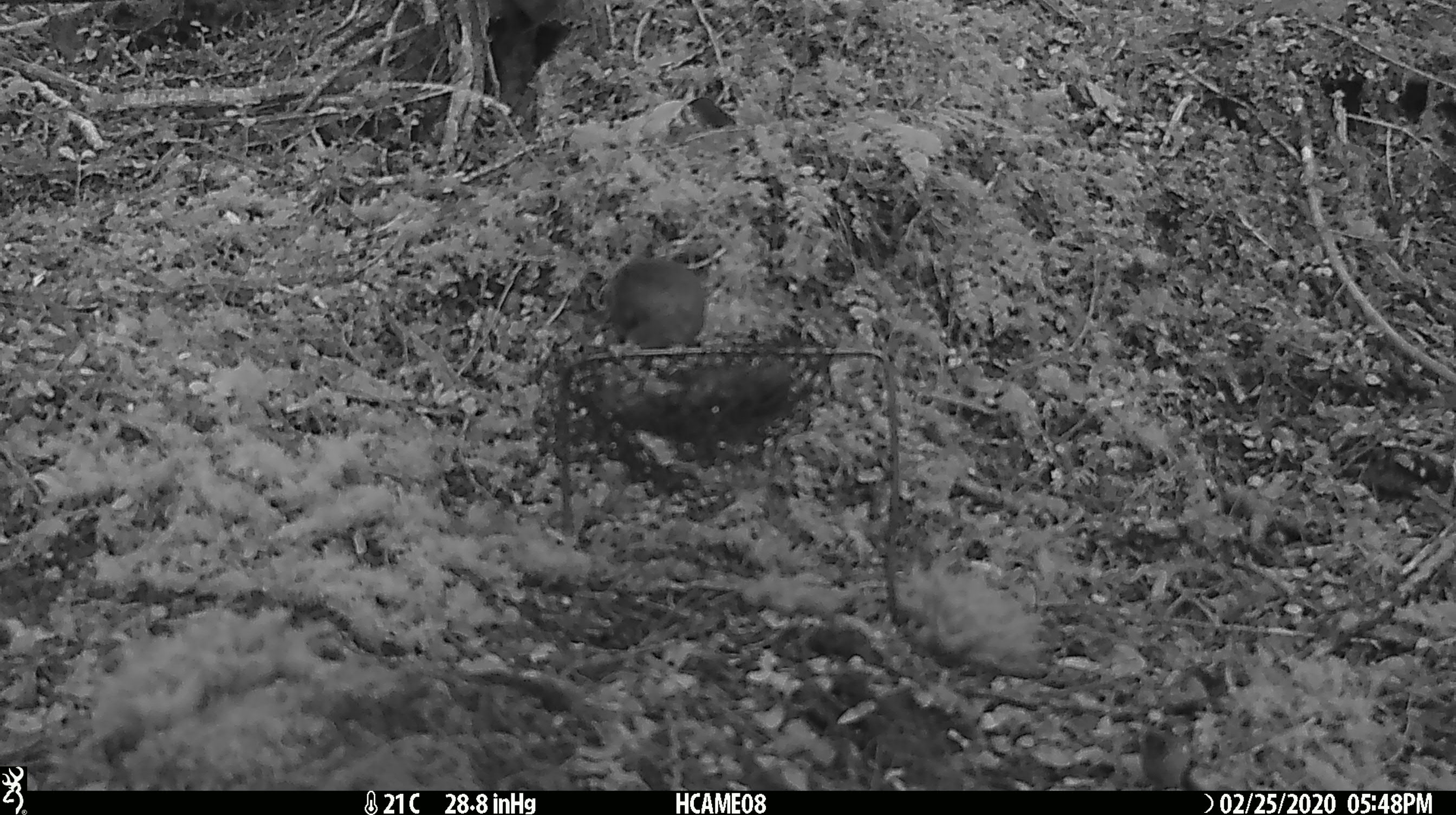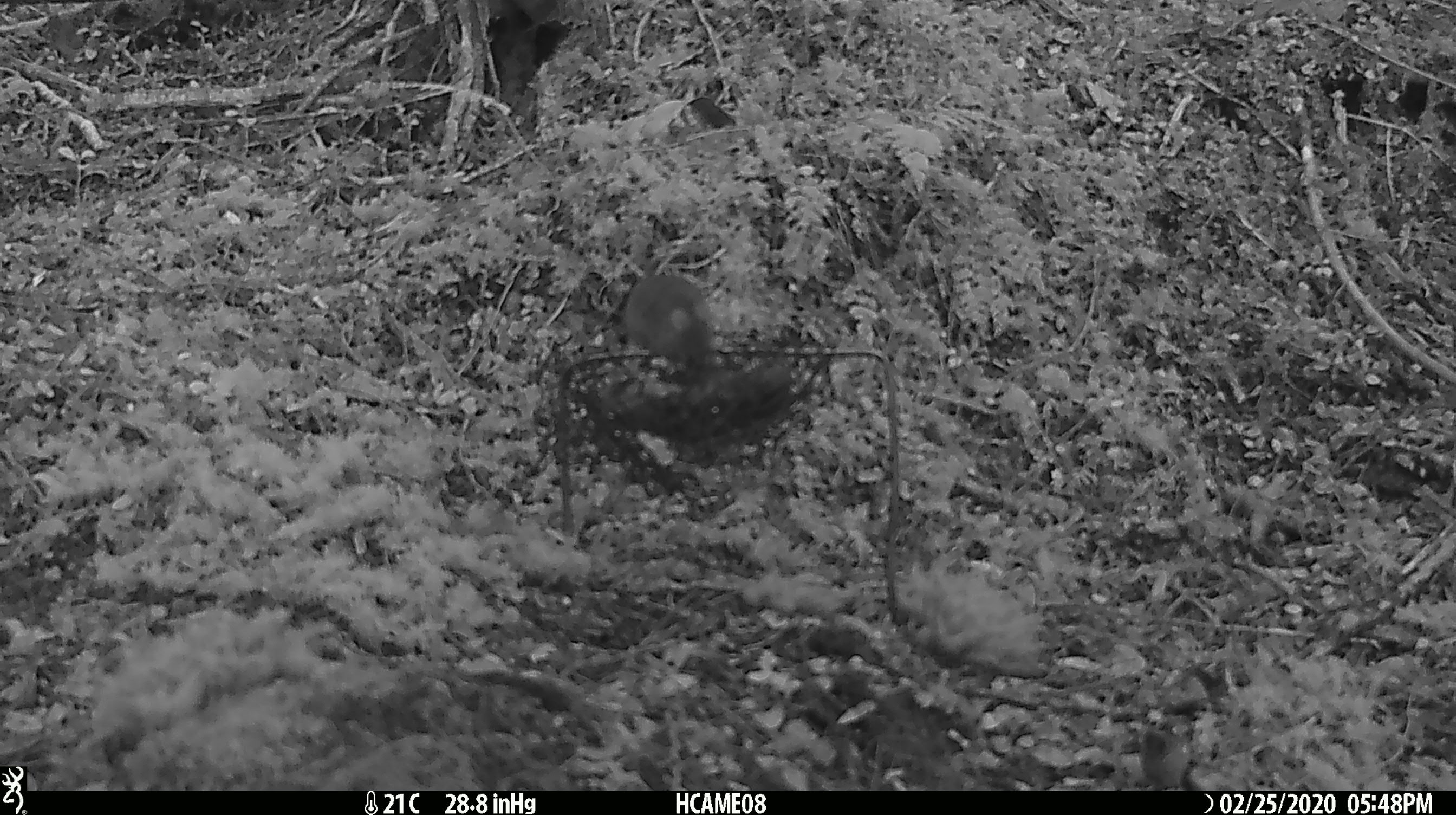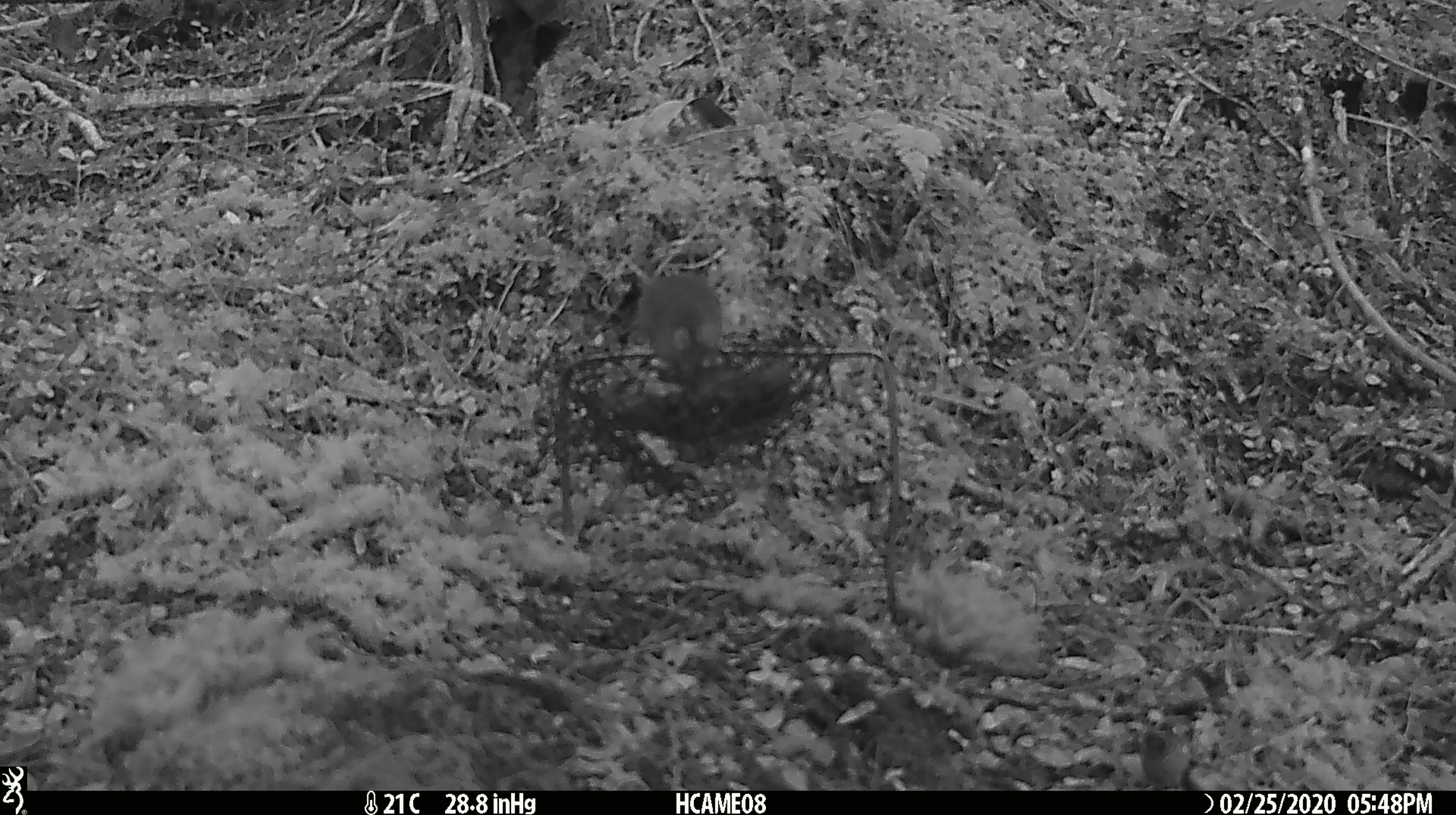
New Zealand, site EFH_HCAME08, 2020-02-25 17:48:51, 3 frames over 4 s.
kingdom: Animalia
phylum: Chordata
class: Mammalia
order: Rodentia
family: Muridae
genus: Mus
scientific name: Mus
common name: mouse